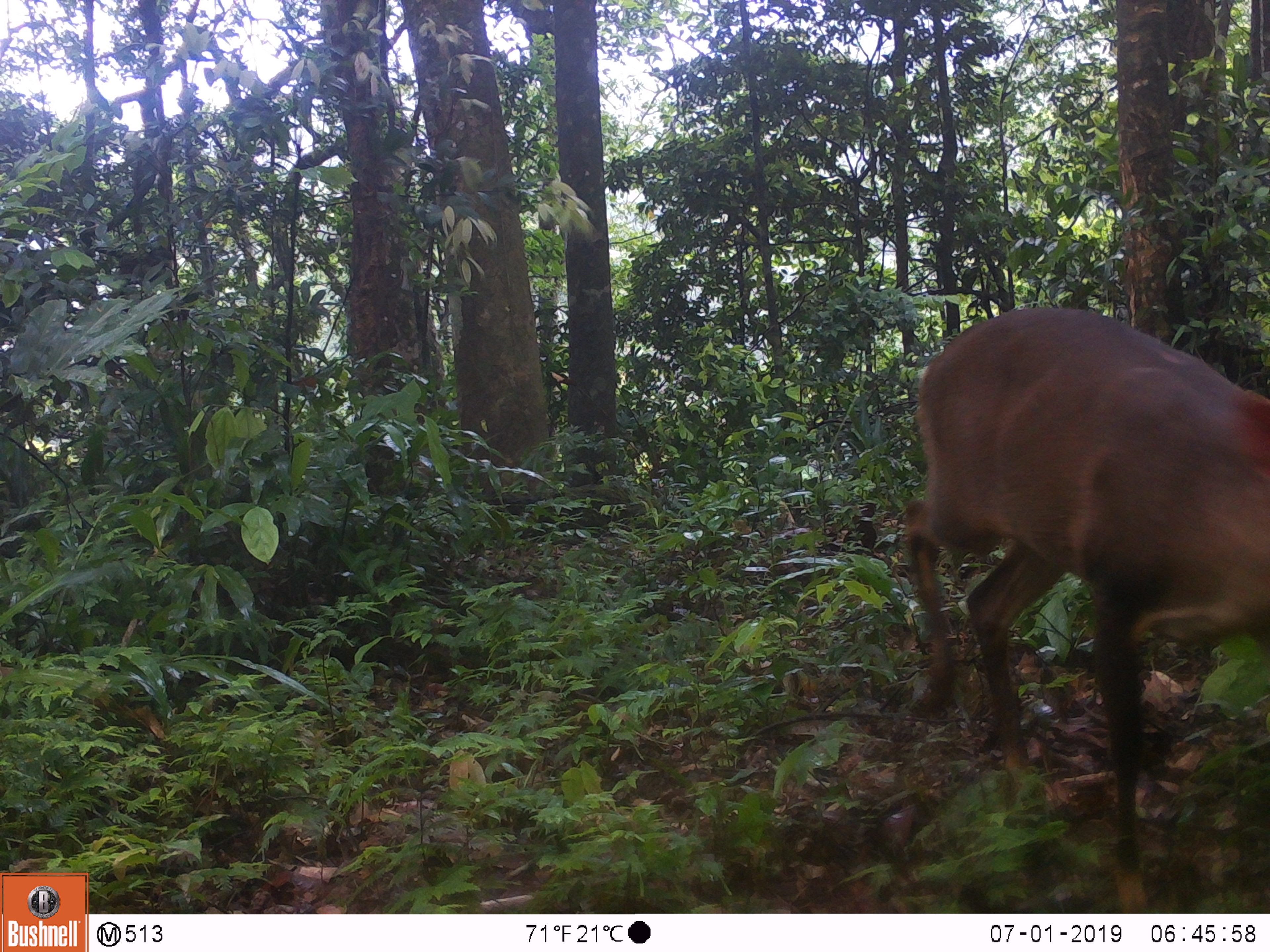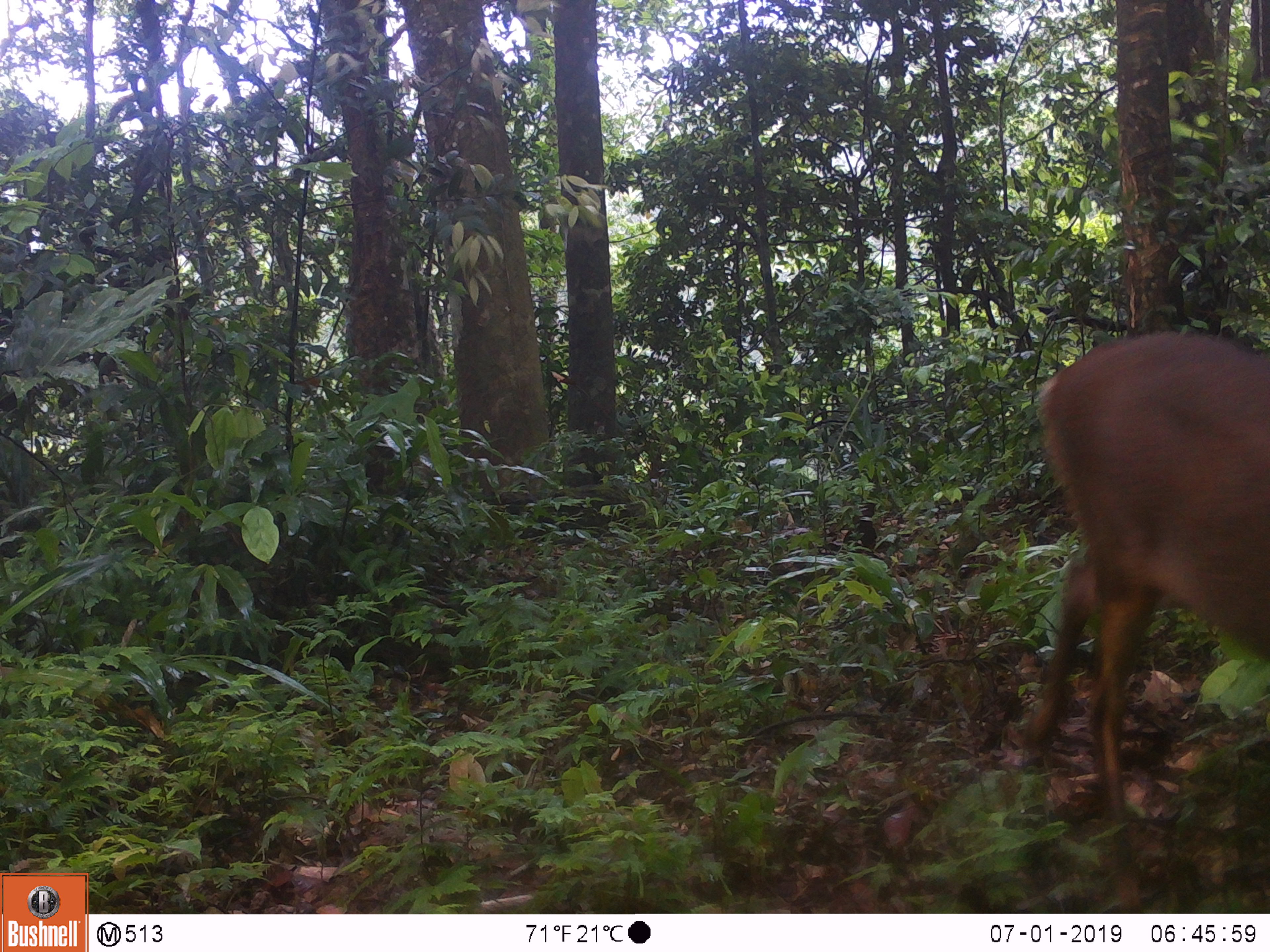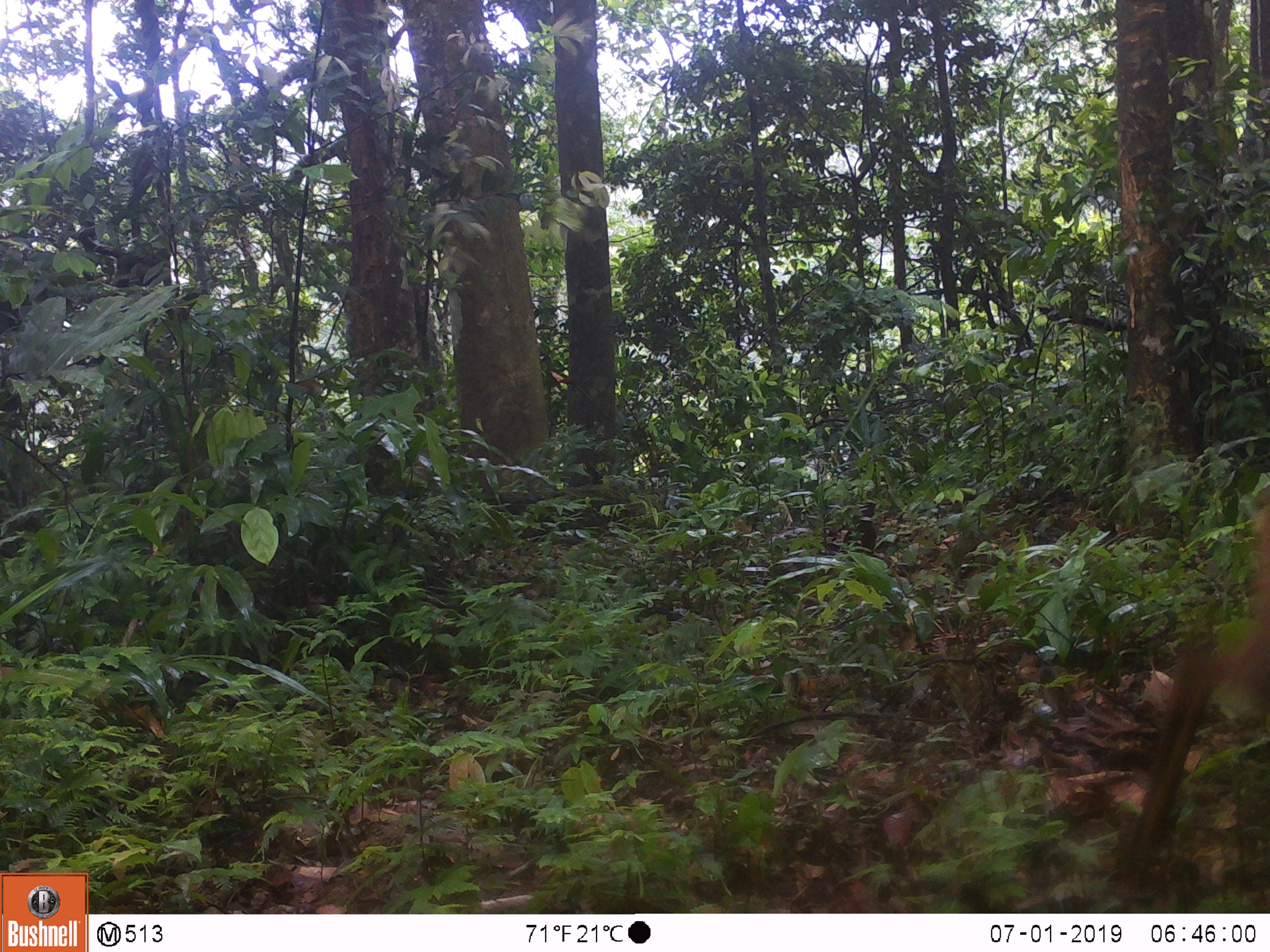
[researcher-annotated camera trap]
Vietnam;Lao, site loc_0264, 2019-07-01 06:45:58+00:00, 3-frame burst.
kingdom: Animalia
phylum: Chordata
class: Mammalia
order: Artiodactyla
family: Cervidae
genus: Muntiacus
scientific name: Muntiacus vuquangensis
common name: large-antlered muntjac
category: large antlered muntjac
Large antlered muntjac (large-antlered muntjac) (Muntiacus vuquangensis). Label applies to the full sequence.